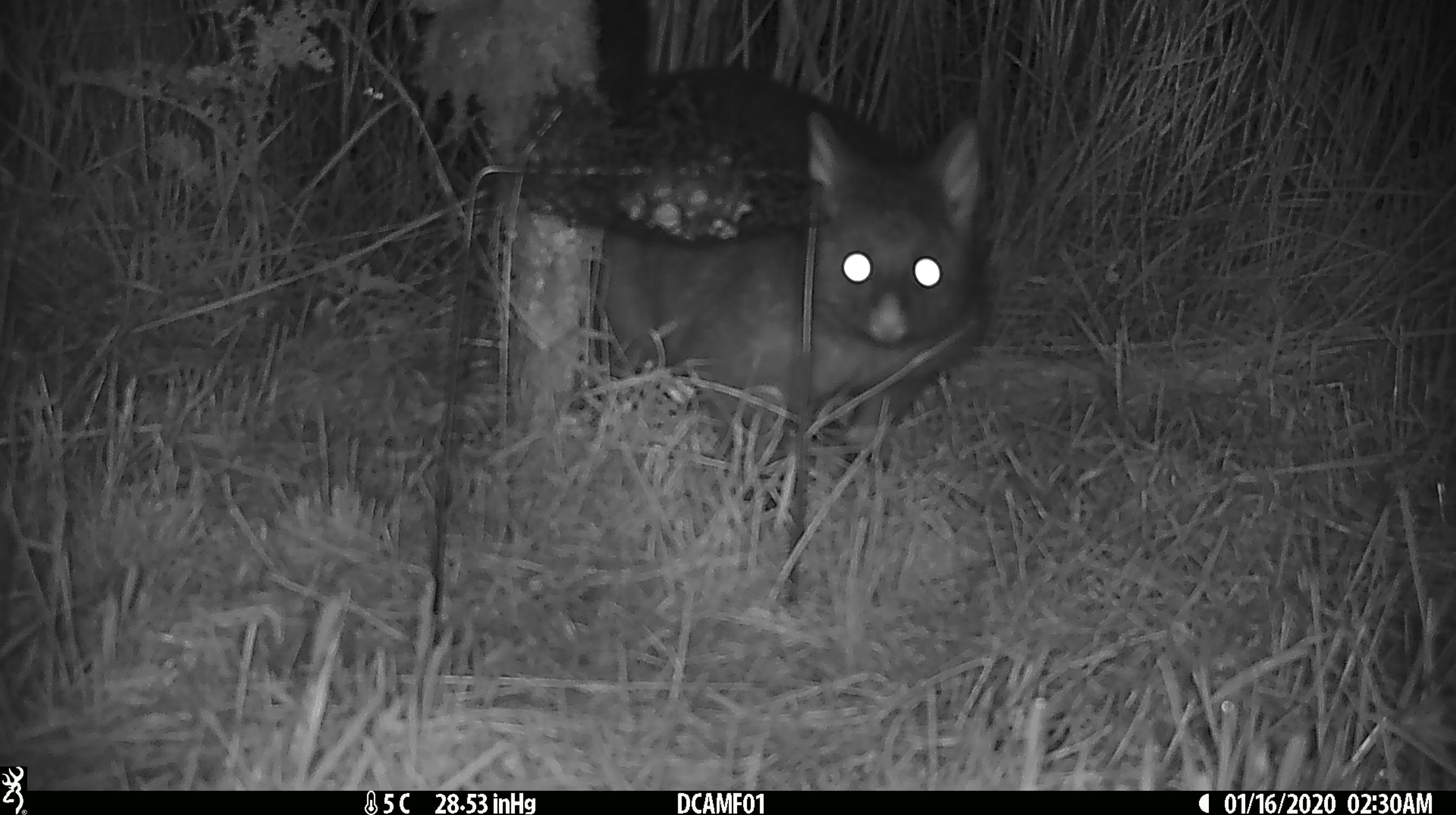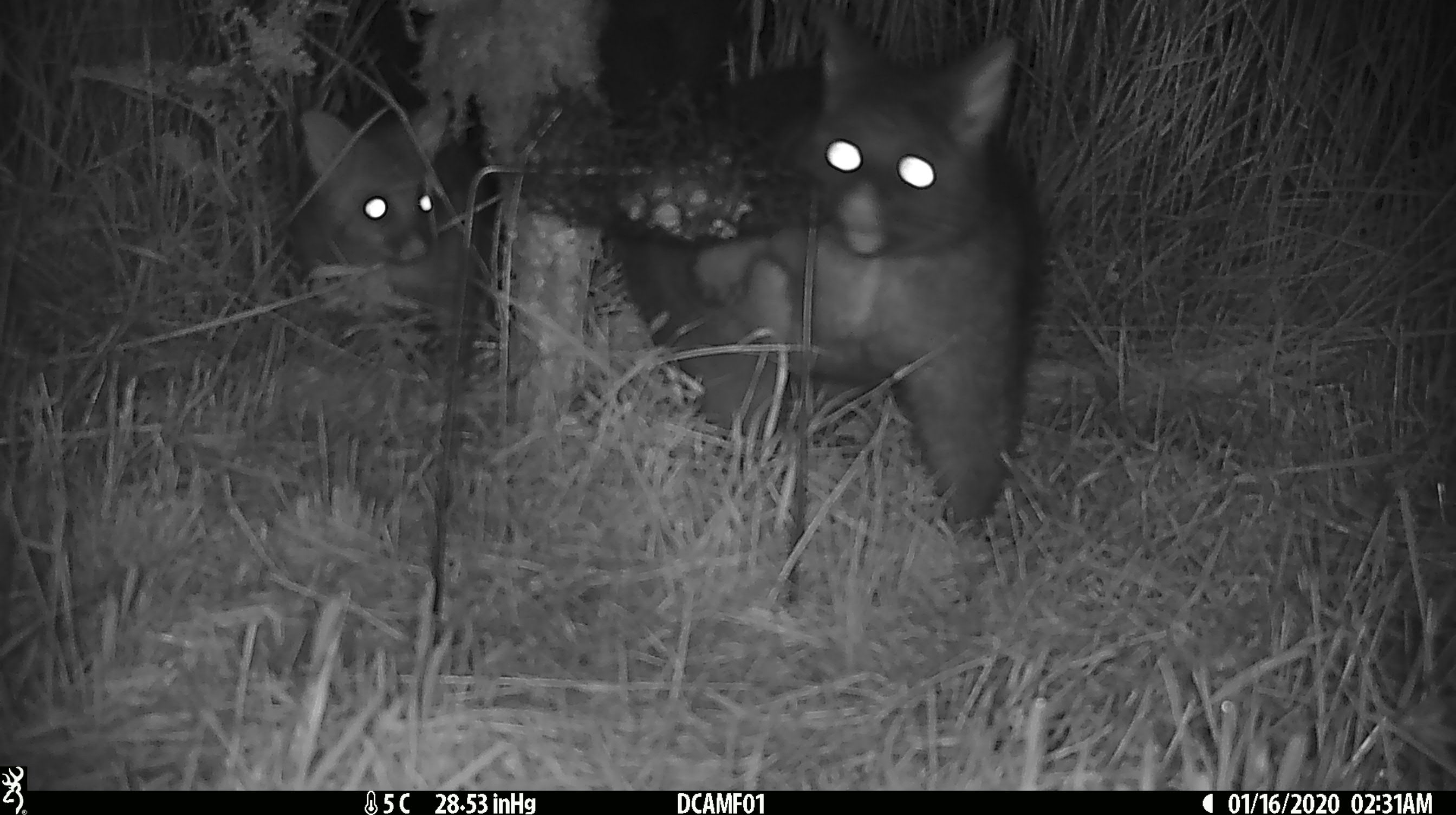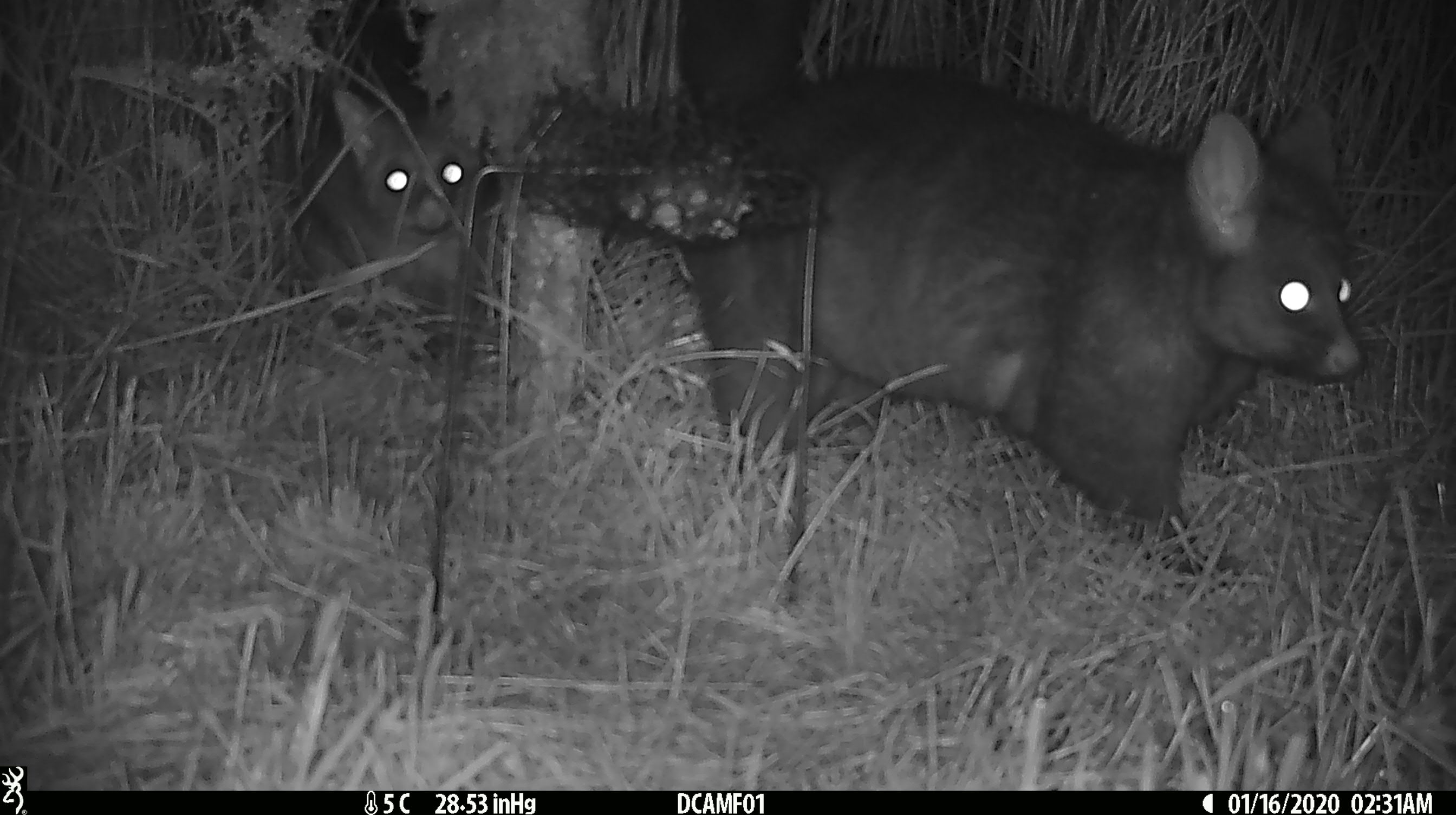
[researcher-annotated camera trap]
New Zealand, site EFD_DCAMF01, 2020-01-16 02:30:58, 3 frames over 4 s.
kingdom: Animalia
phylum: Chordata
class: Mammalia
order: Diprotodontia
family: Phalangeridae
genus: Trichosurus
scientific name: Trichosurus vulpecula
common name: common brushtail possum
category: possum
Possum (common brushtail possum) (Trichosurus vulpecula).